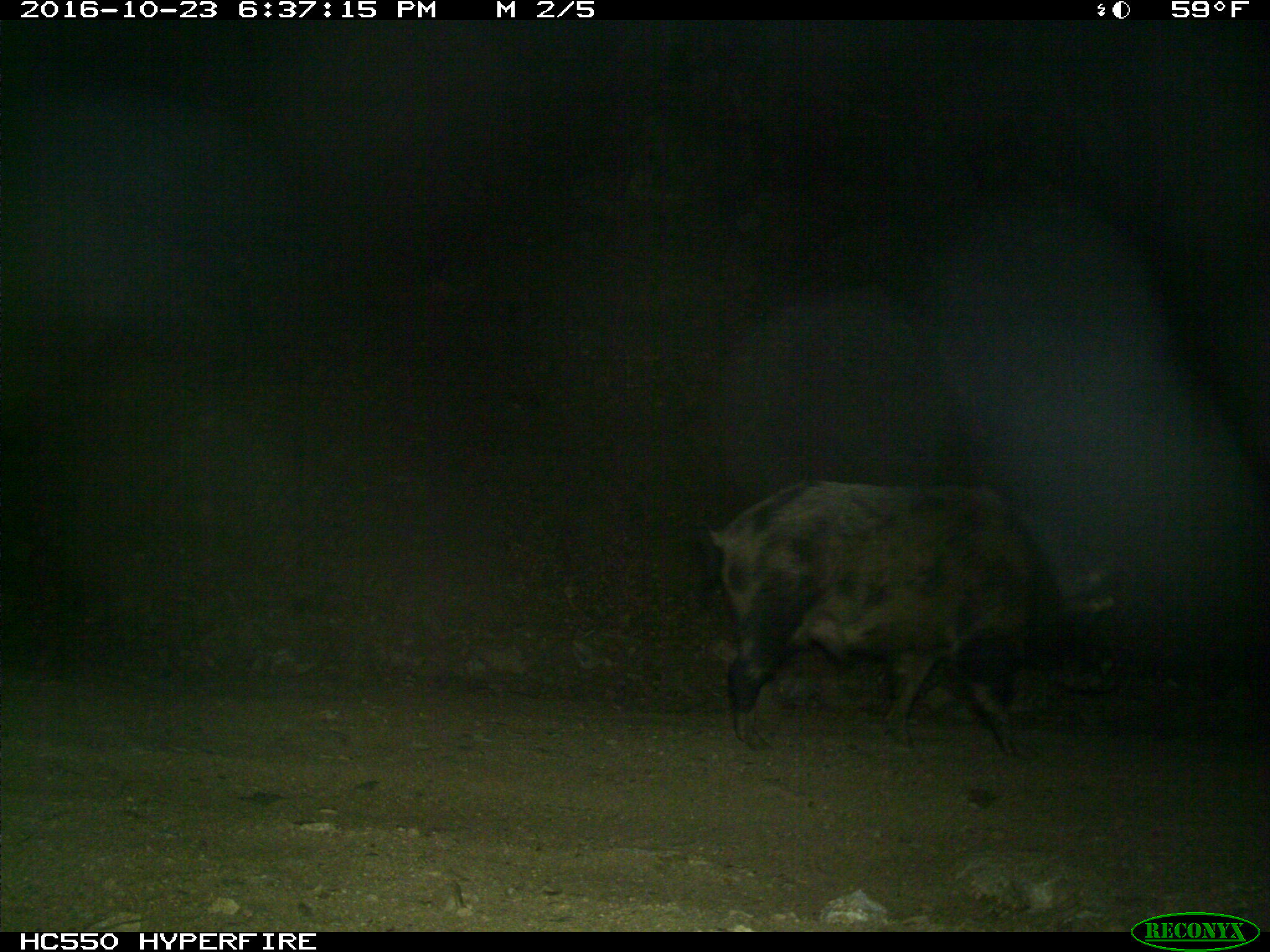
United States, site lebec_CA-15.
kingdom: Animalia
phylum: Chordata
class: Mammalia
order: Artiodactyla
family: Suidae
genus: Sus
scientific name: Sus scrofa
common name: wild boar